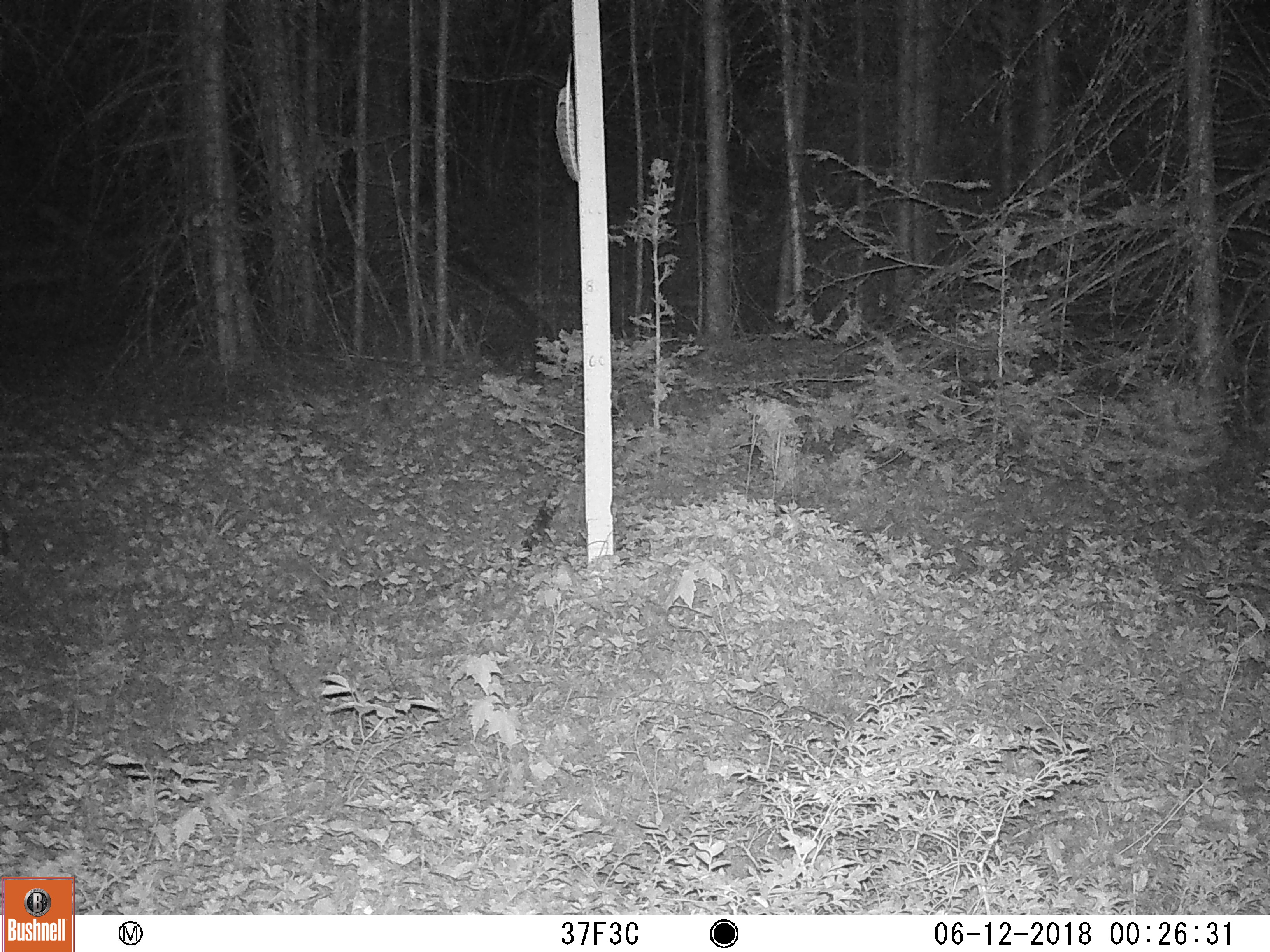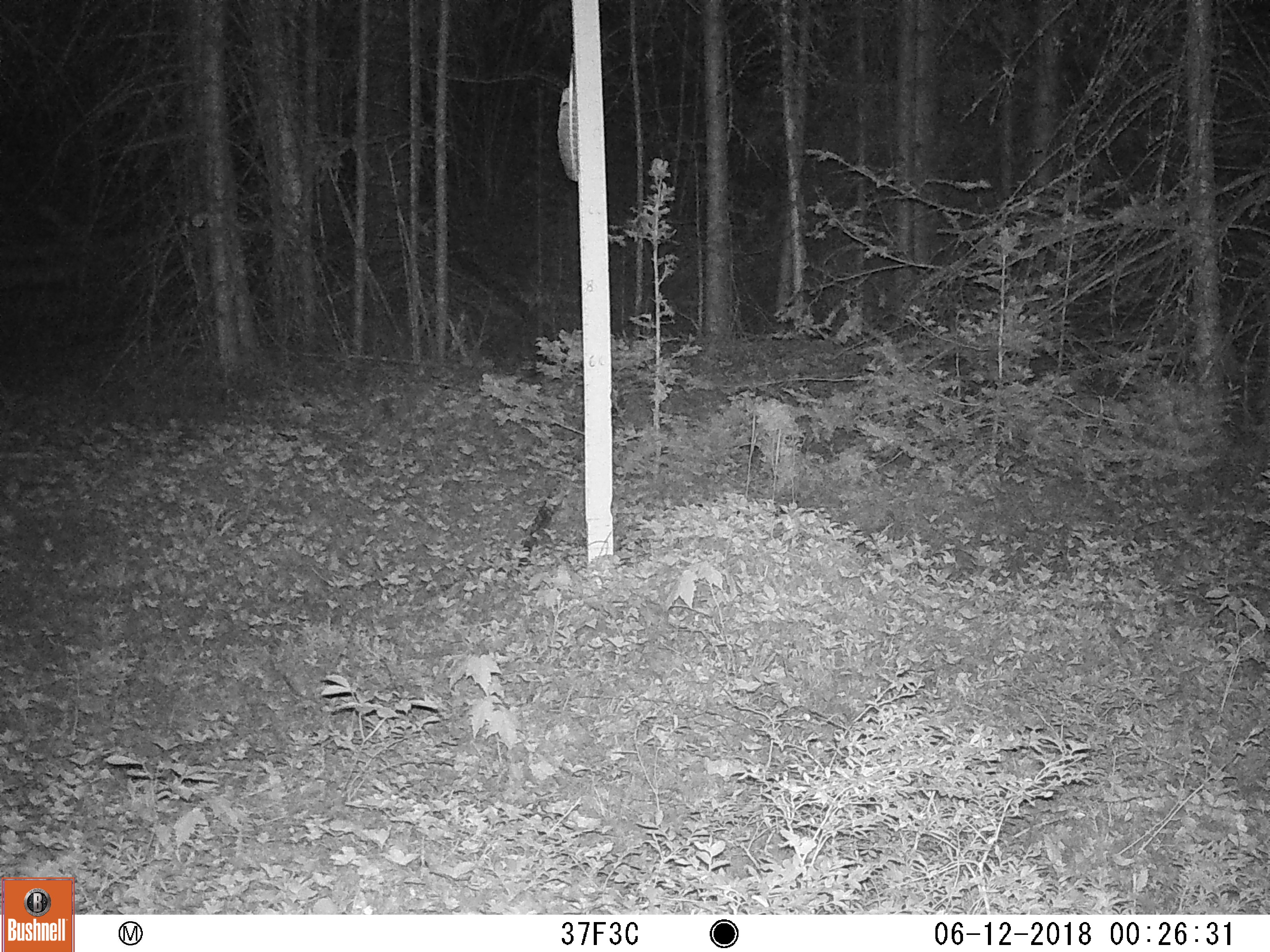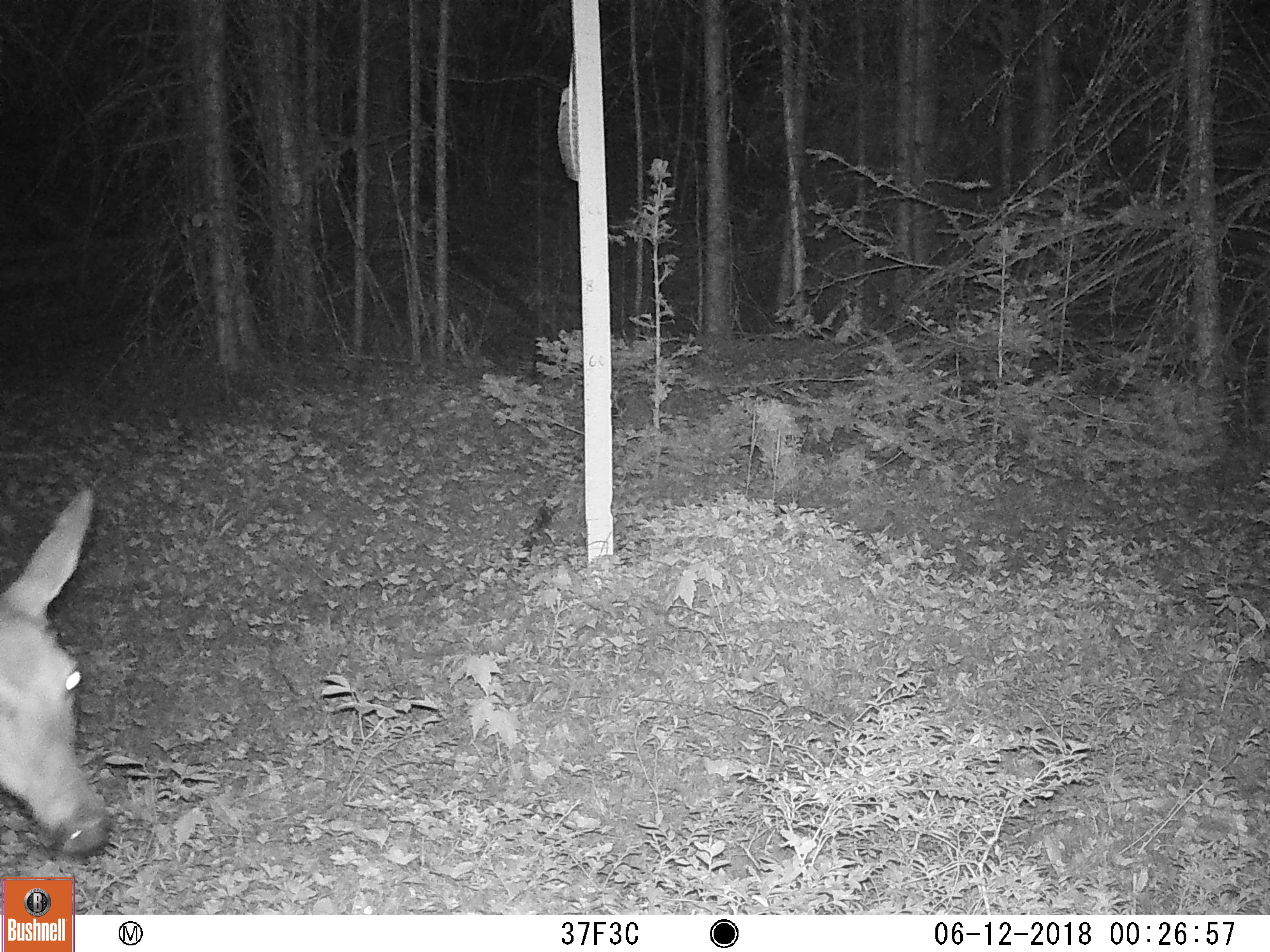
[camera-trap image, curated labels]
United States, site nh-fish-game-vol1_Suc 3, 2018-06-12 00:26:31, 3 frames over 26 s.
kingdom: Animalia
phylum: Chordata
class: Mammalia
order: Artiodactyla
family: Cervidae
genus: Odocoileus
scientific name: Odocoileus virginianus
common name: white-tailed deer